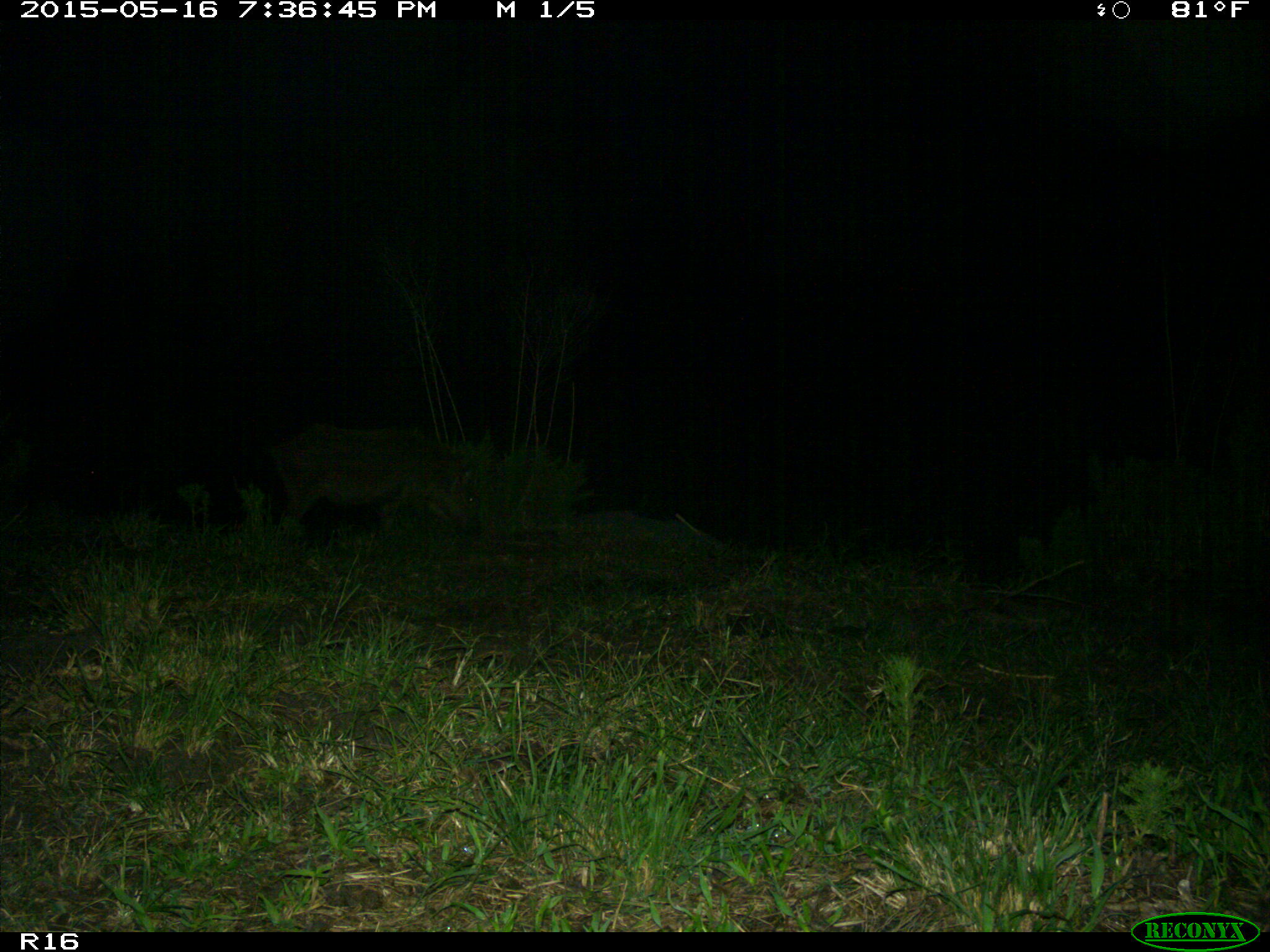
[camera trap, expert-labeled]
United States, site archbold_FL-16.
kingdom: Animalia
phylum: Chordata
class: Mammalia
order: Artiodactyla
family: Suidae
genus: Sus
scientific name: Sus scrofa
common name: wild boar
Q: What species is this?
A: Sus scrofa (wild boar).